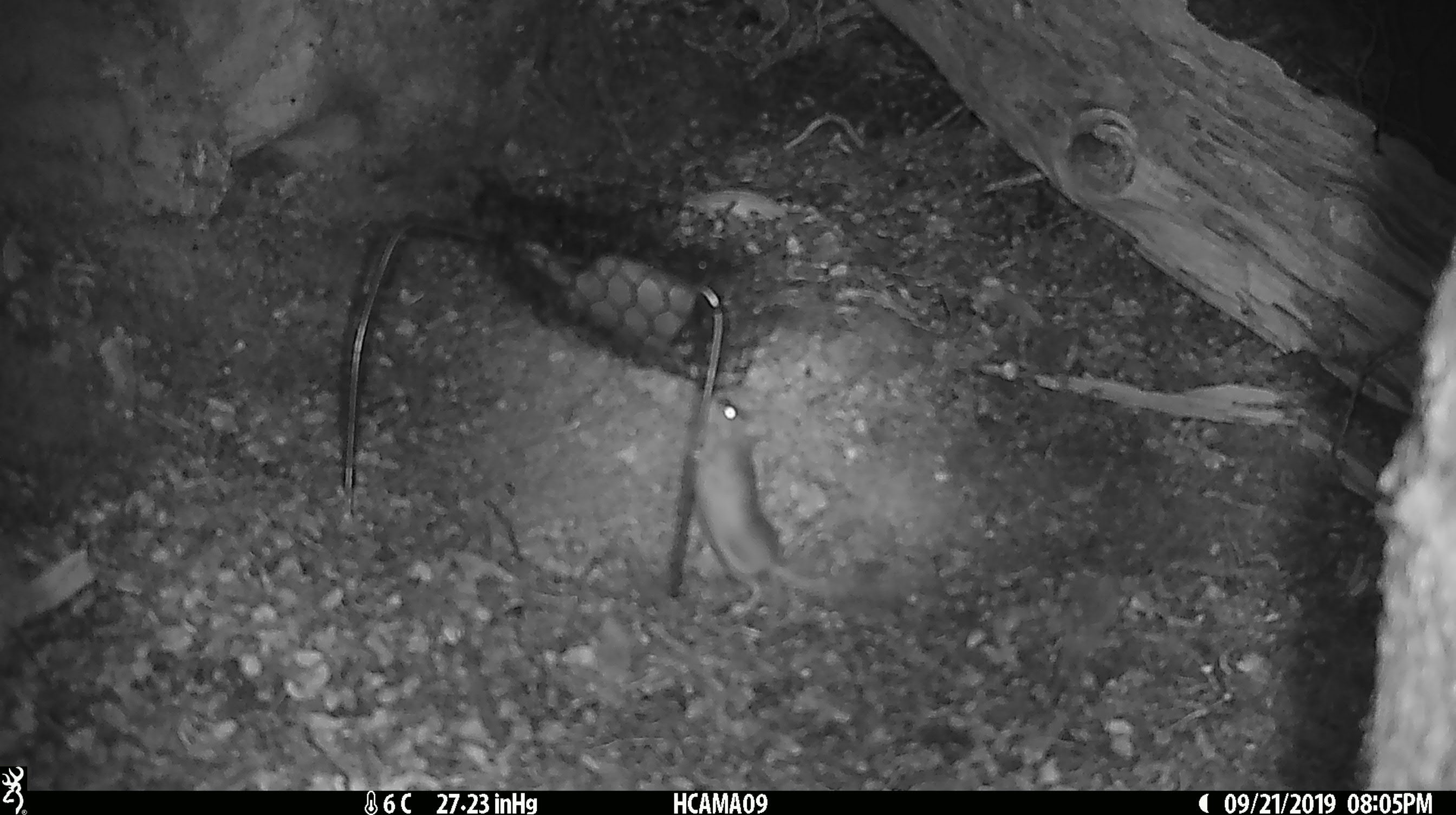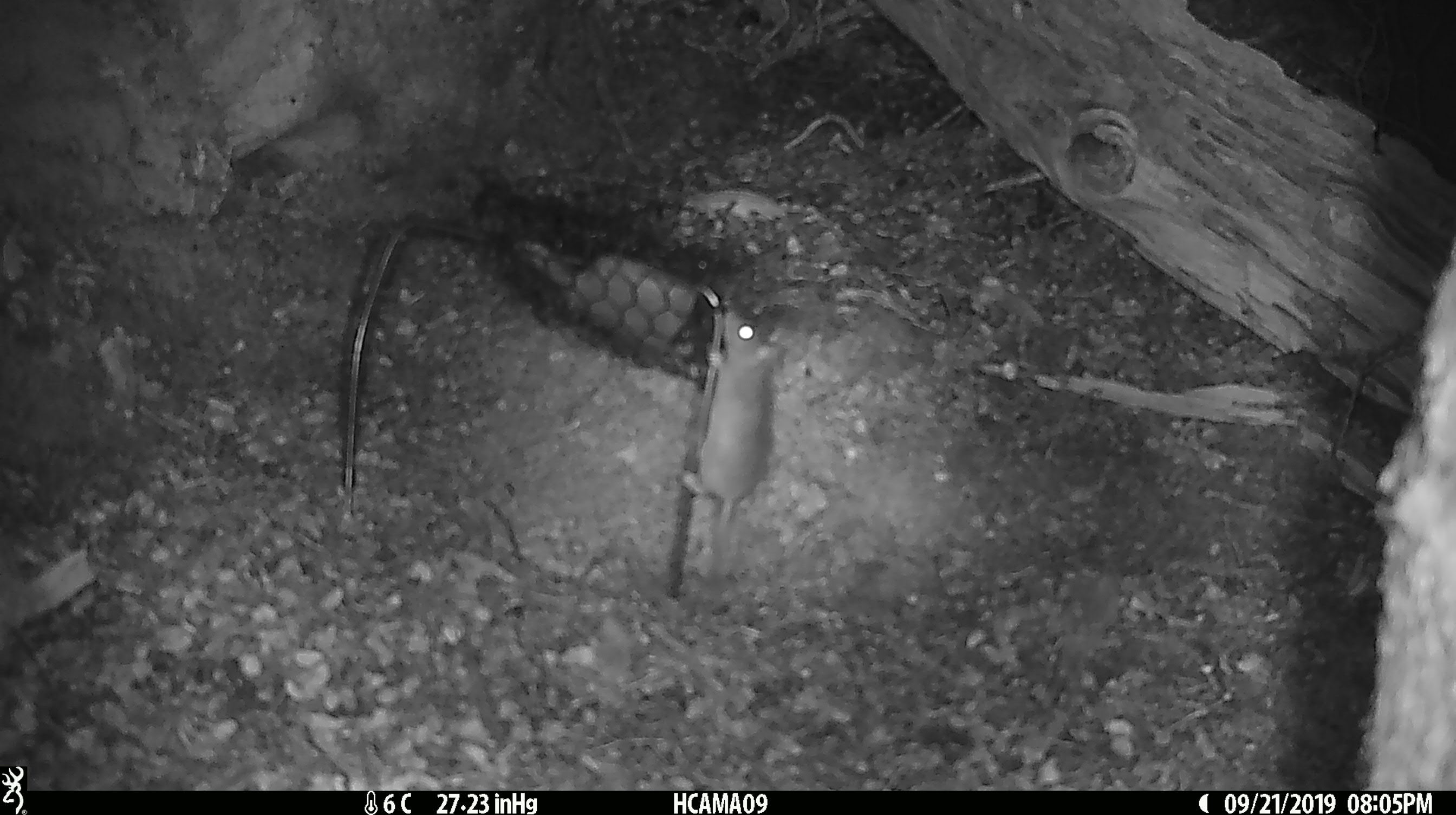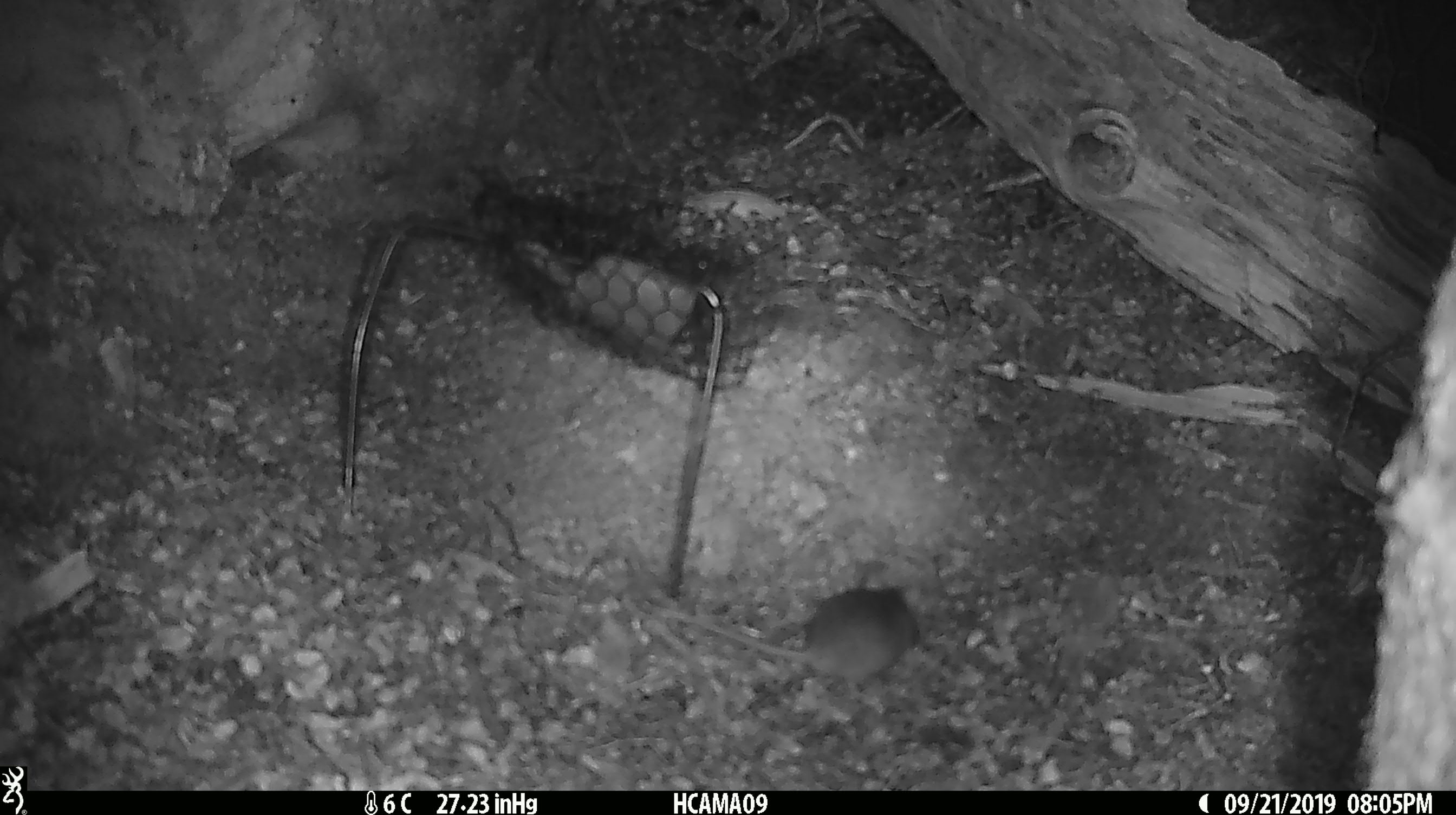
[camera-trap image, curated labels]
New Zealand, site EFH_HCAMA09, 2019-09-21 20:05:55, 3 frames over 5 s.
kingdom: Animalia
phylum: Chordata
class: Mammalia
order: Rodentia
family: Muridae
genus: Mus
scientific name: Mus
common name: mouse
Mouse (Mus).